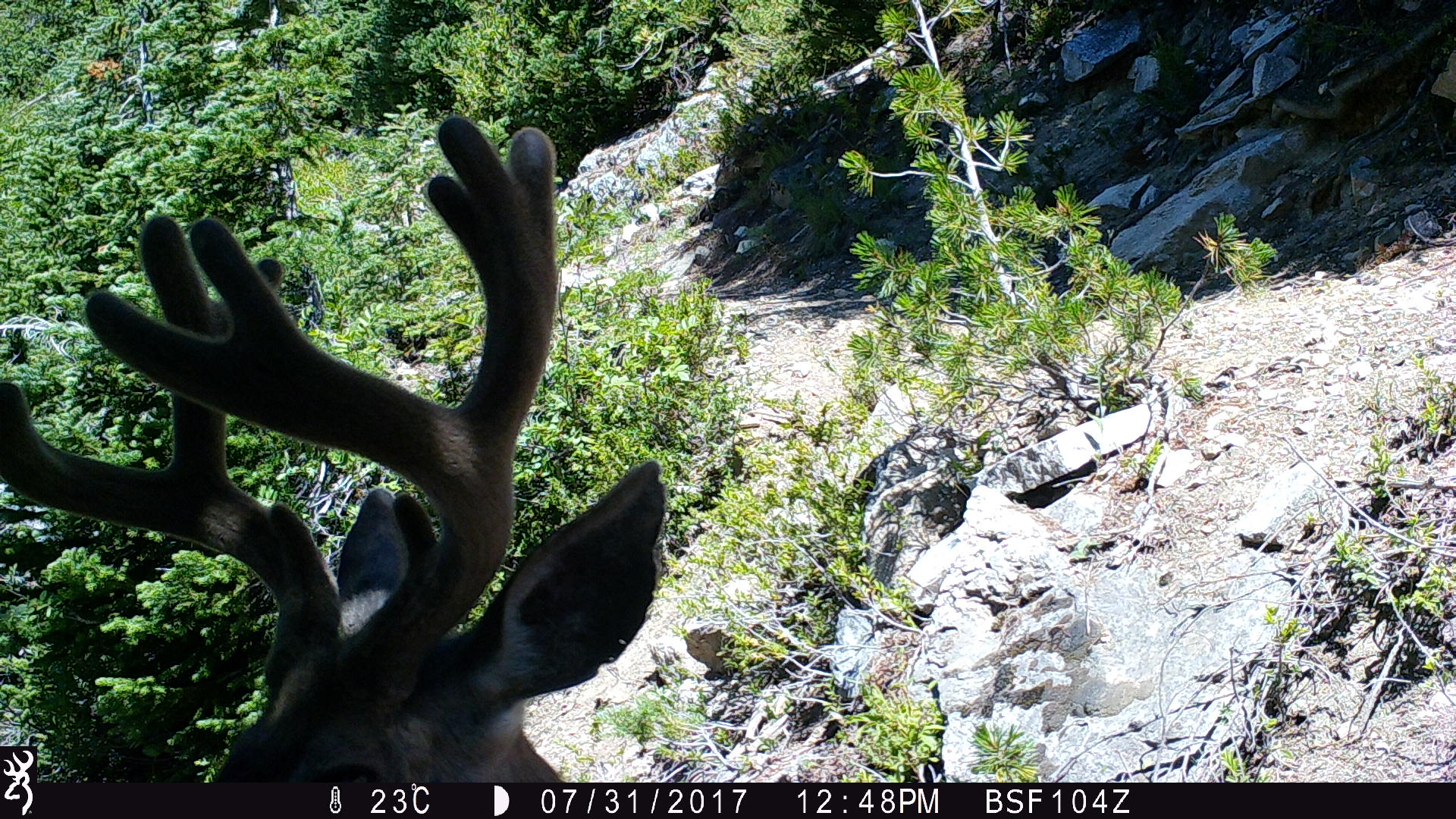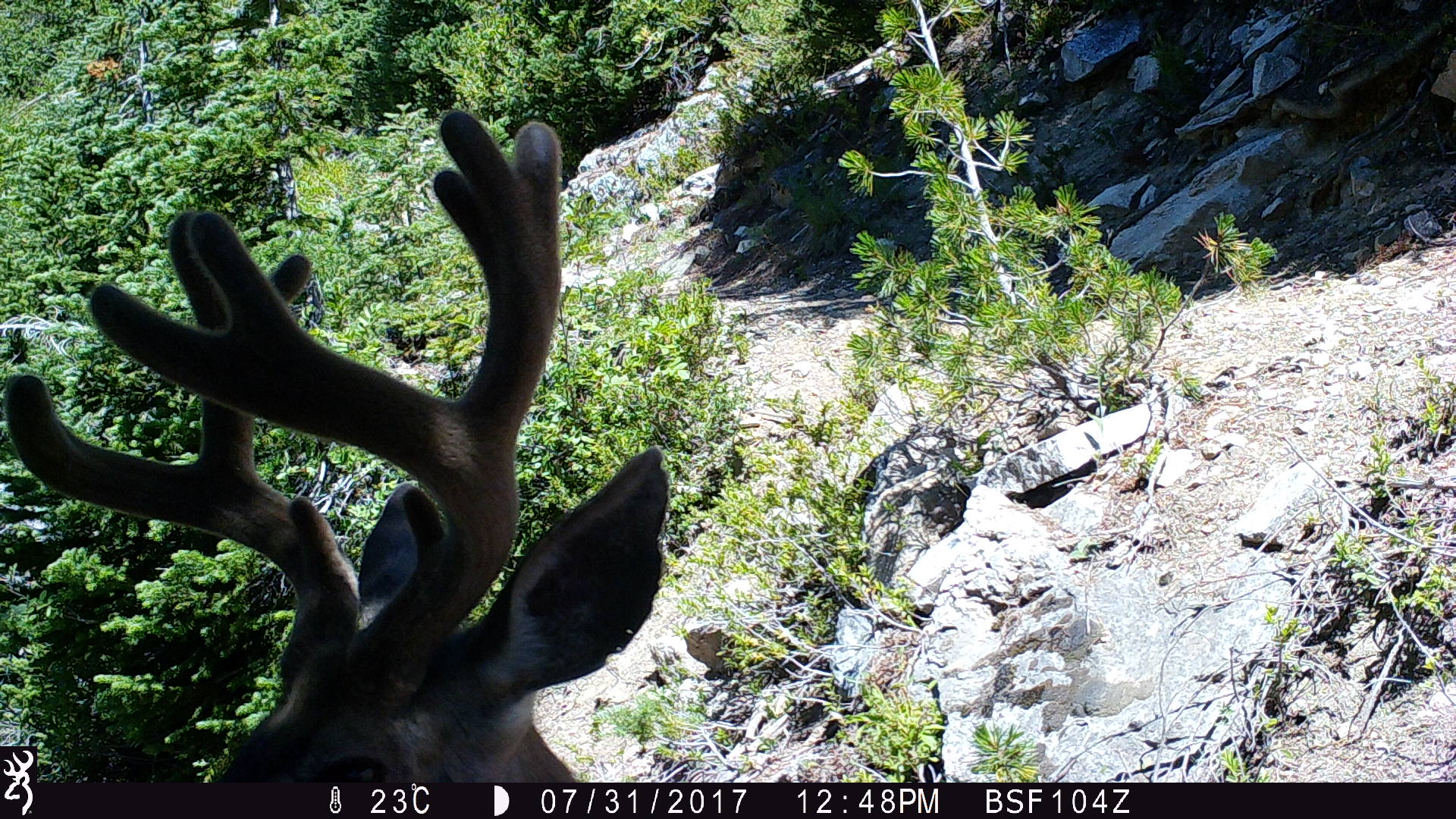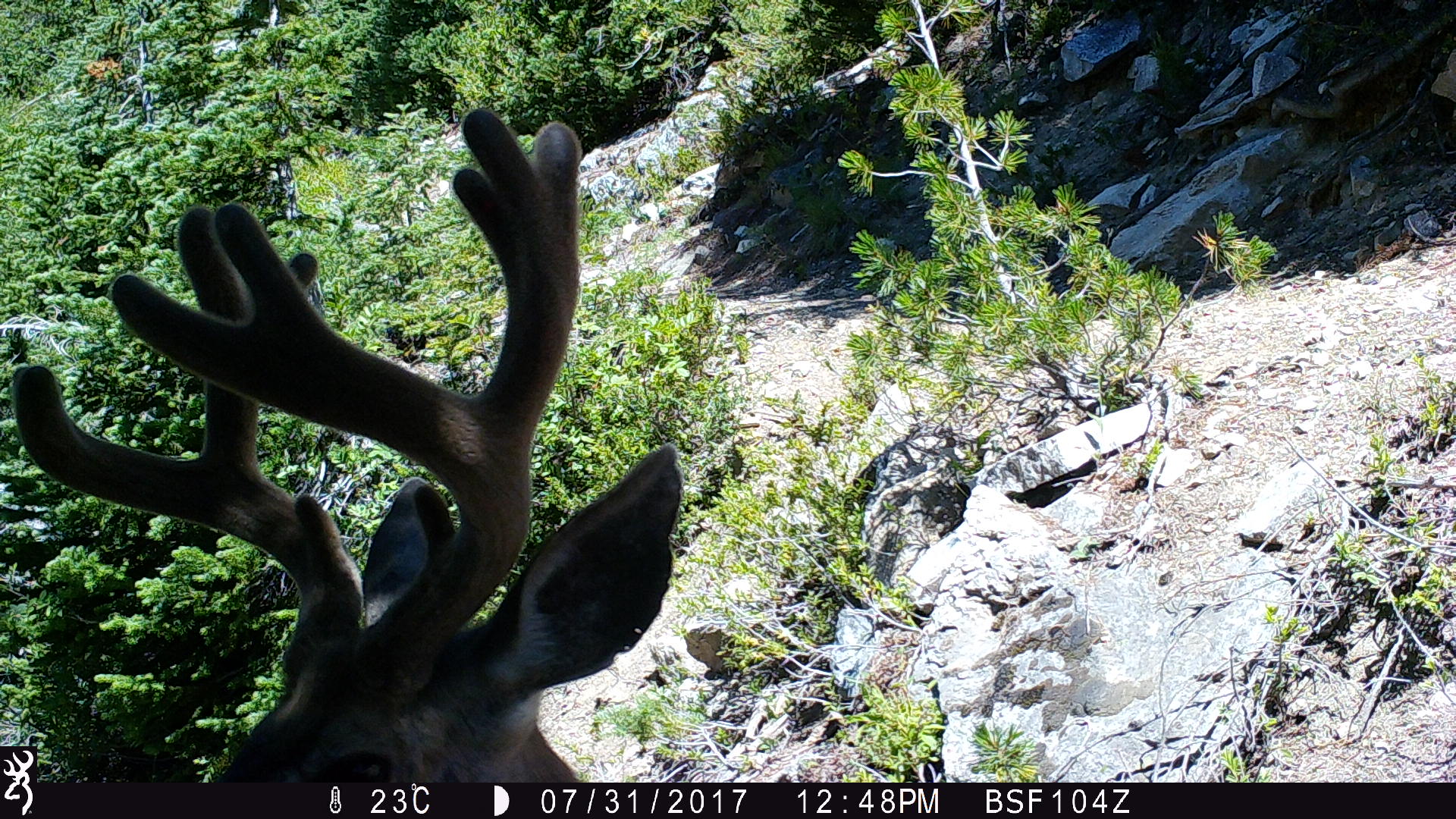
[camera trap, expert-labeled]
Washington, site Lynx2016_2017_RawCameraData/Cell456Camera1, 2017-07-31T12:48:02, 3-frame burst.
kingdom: Animalia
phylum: Chordata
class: Mammalia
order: Artiodactyla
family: Cervidae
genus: Odocoileus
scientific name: Odocoileus hemionus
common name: mule deer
Odocoileus hemionus (mule deer). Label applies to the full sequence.